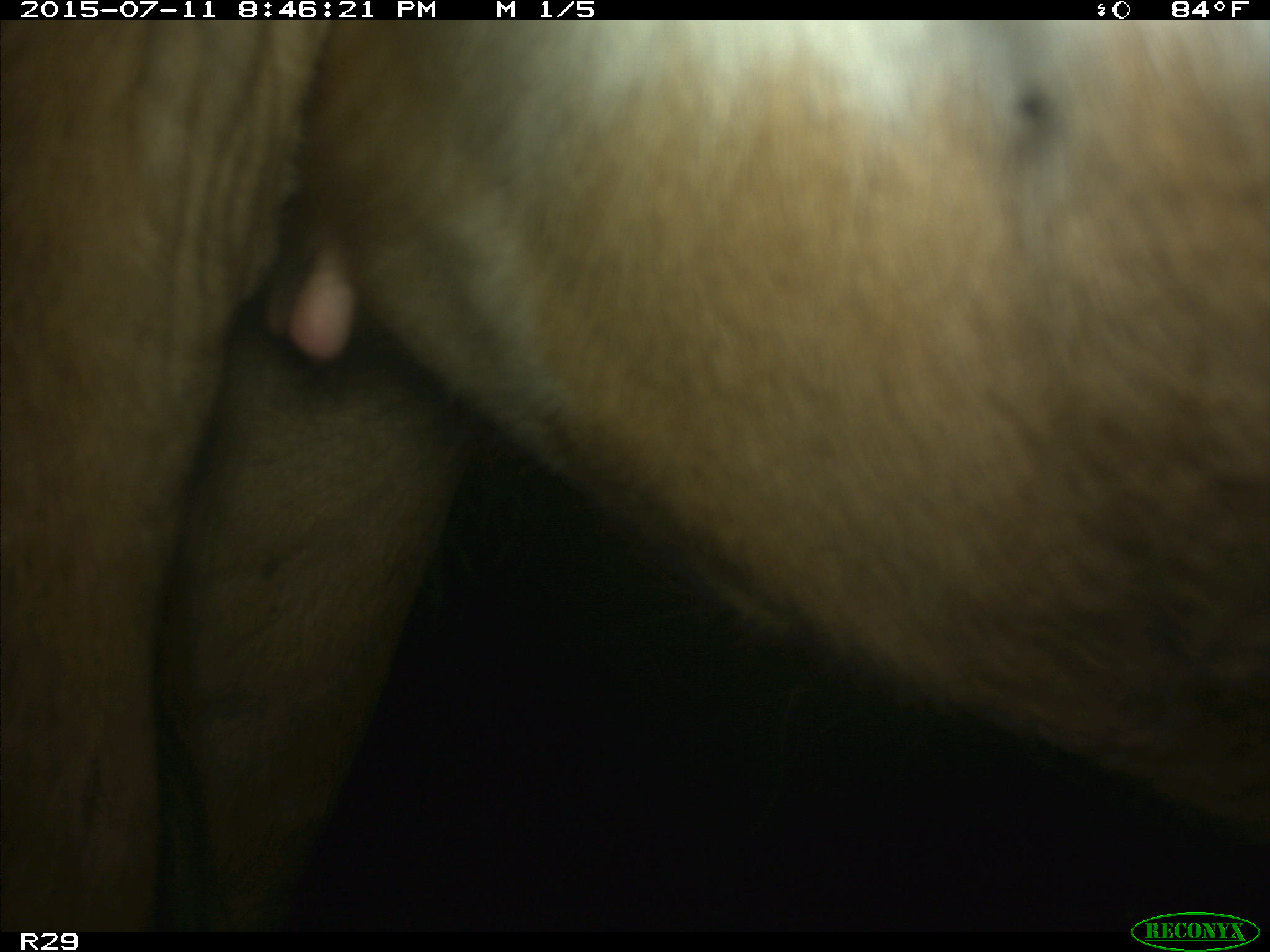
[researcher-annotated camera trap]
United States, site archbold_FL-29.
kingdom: Animalia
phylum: Chordata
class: Mammalia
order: Artiodactyla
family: Bovidae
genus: Bos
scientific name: Bos taurus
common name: domestic cow